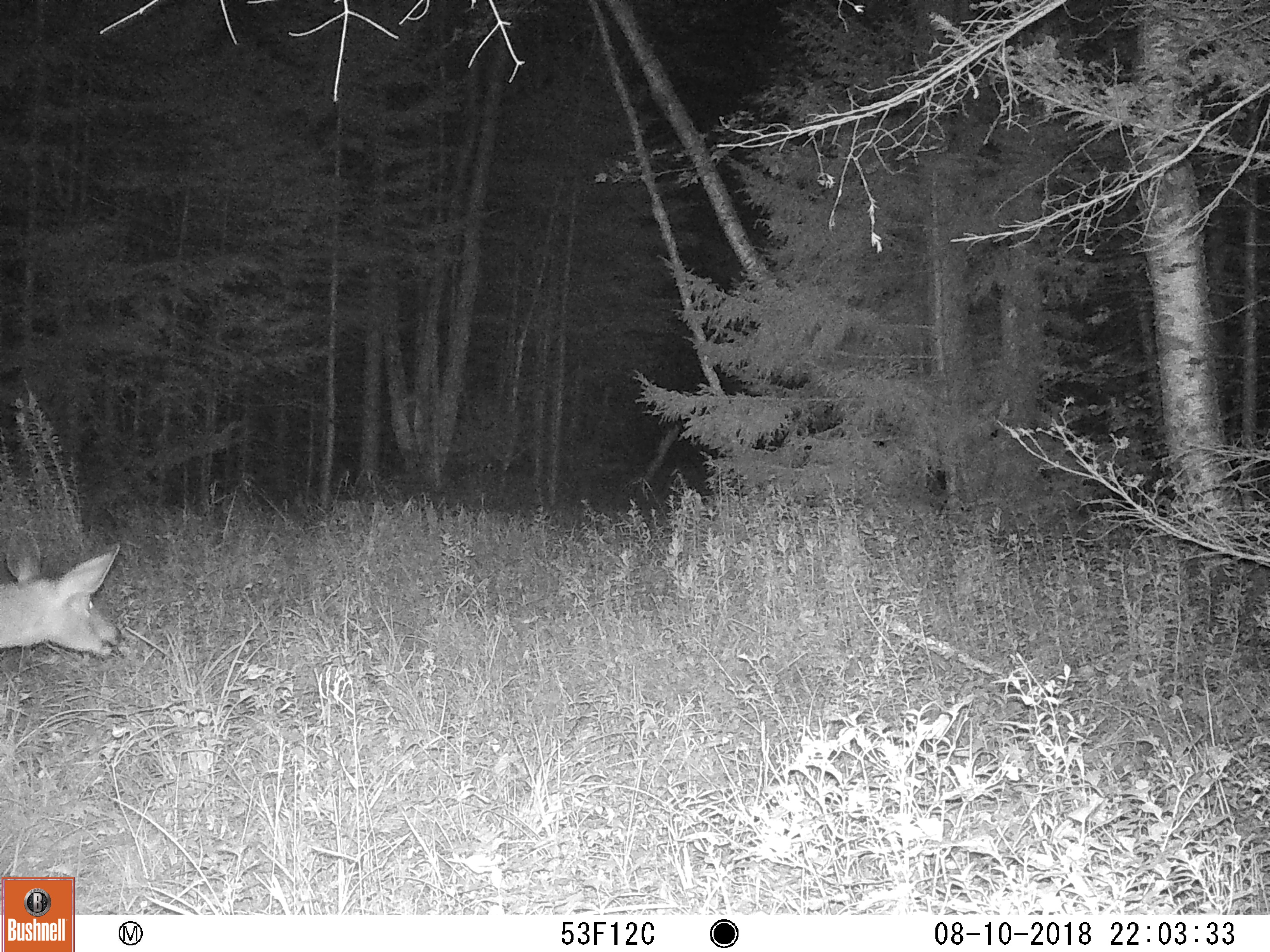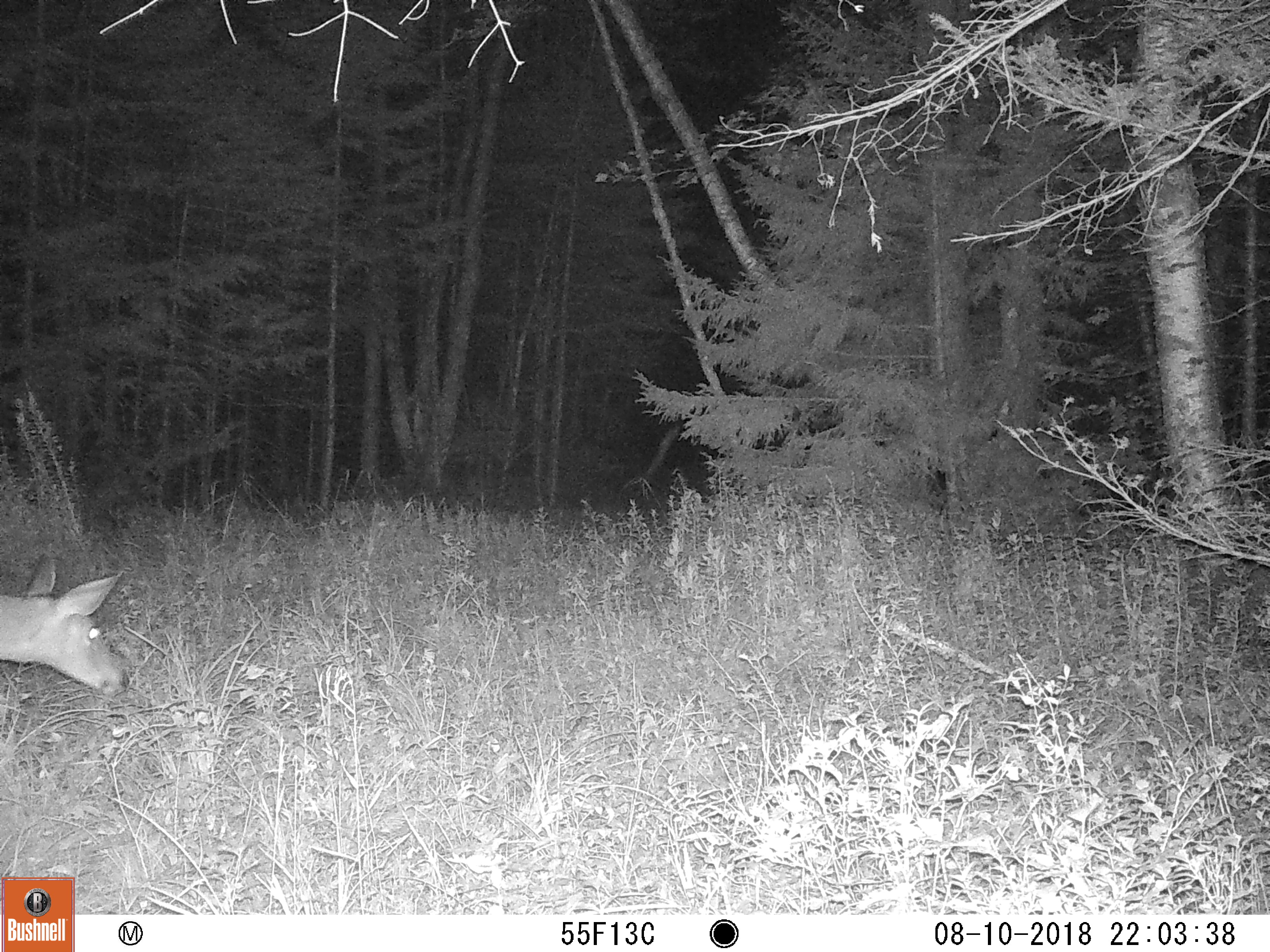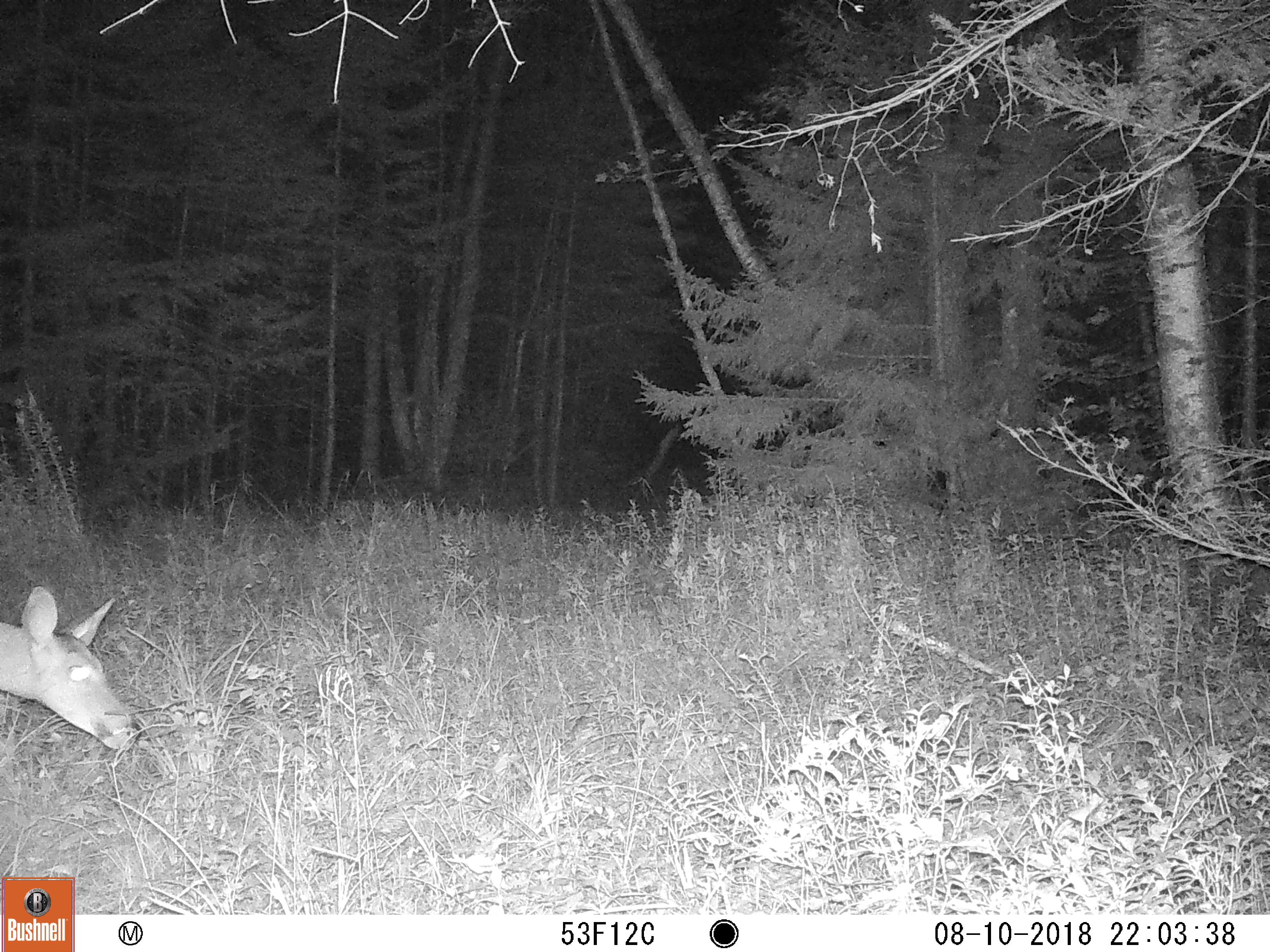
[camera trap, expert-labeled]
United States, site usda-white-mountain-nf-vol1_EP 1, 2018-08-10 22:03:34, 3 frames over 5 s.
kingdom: Animalia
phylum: Chordata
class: Mammalia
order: Artiodactyla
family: Cervidae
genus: Odocoileus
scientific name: Odocoileus virginianus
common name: white-tailed deer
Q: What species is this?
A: White-tailed deer (Odocoileus virginianus).